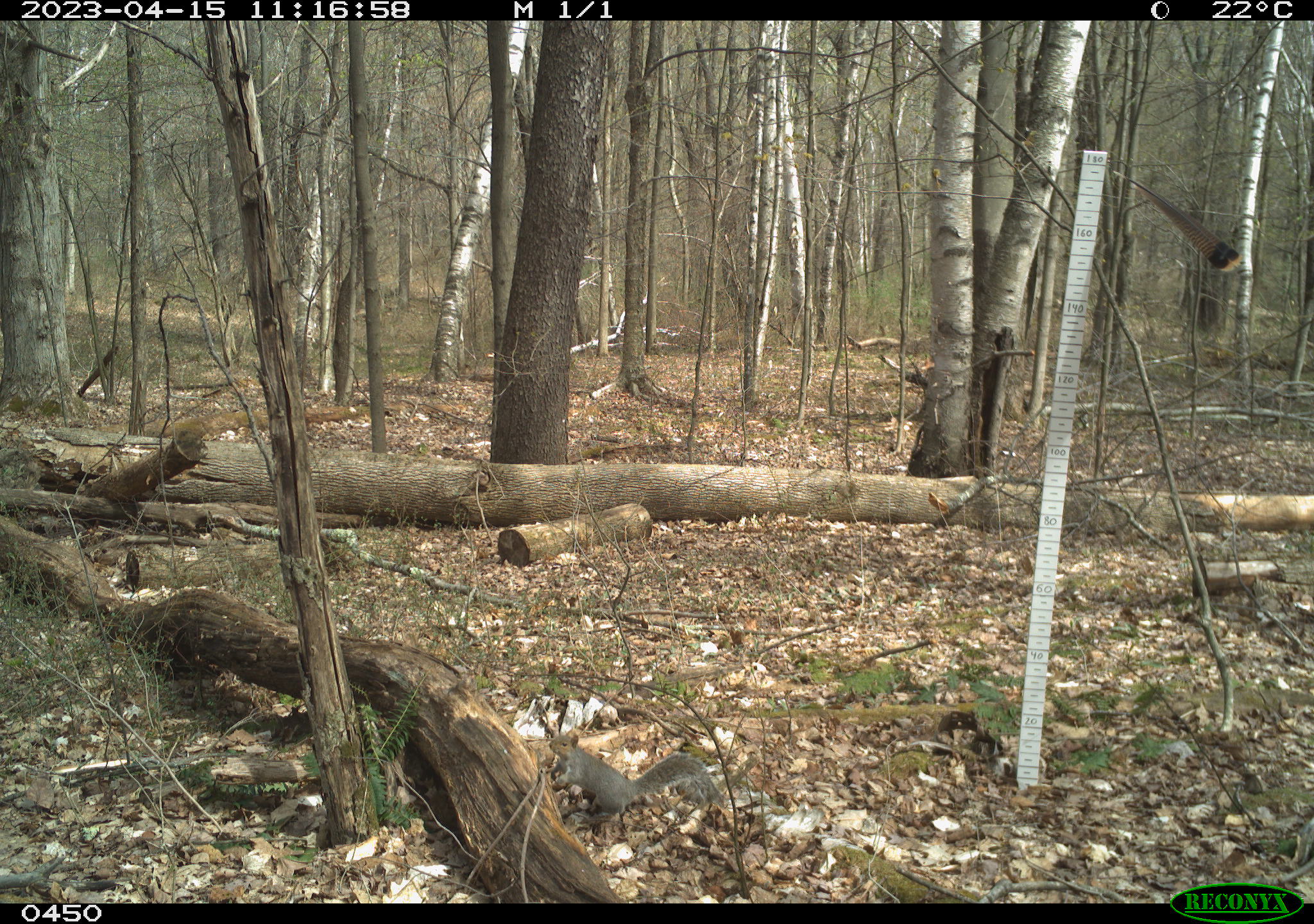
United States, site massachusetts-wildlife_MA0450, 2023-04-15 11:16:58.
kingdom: Animalia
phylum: Chordata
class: Mammalia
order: Rodentia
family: Sciuridae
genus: Sciurus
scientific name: Sciurus carolinensis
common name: gray squirrel